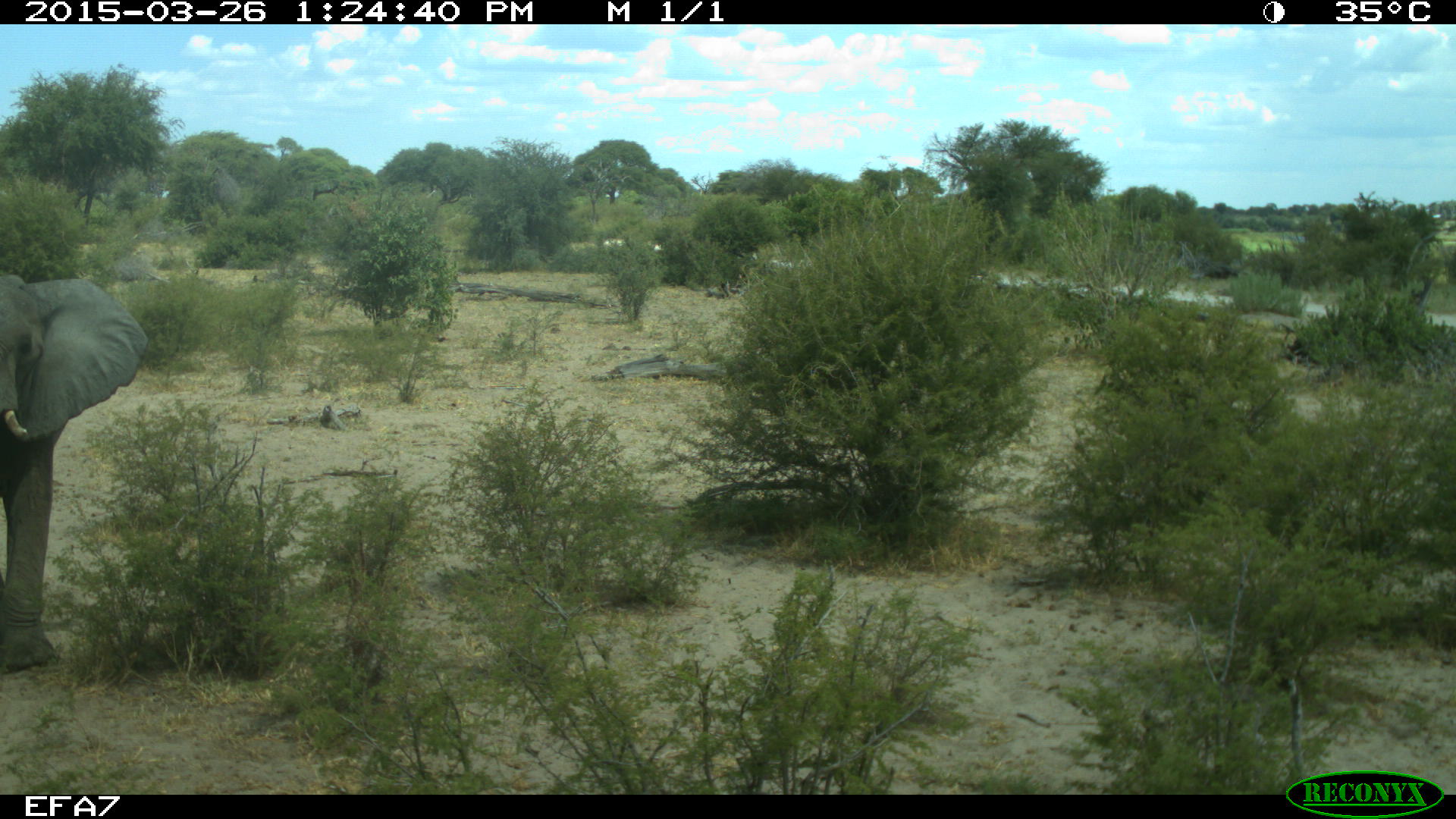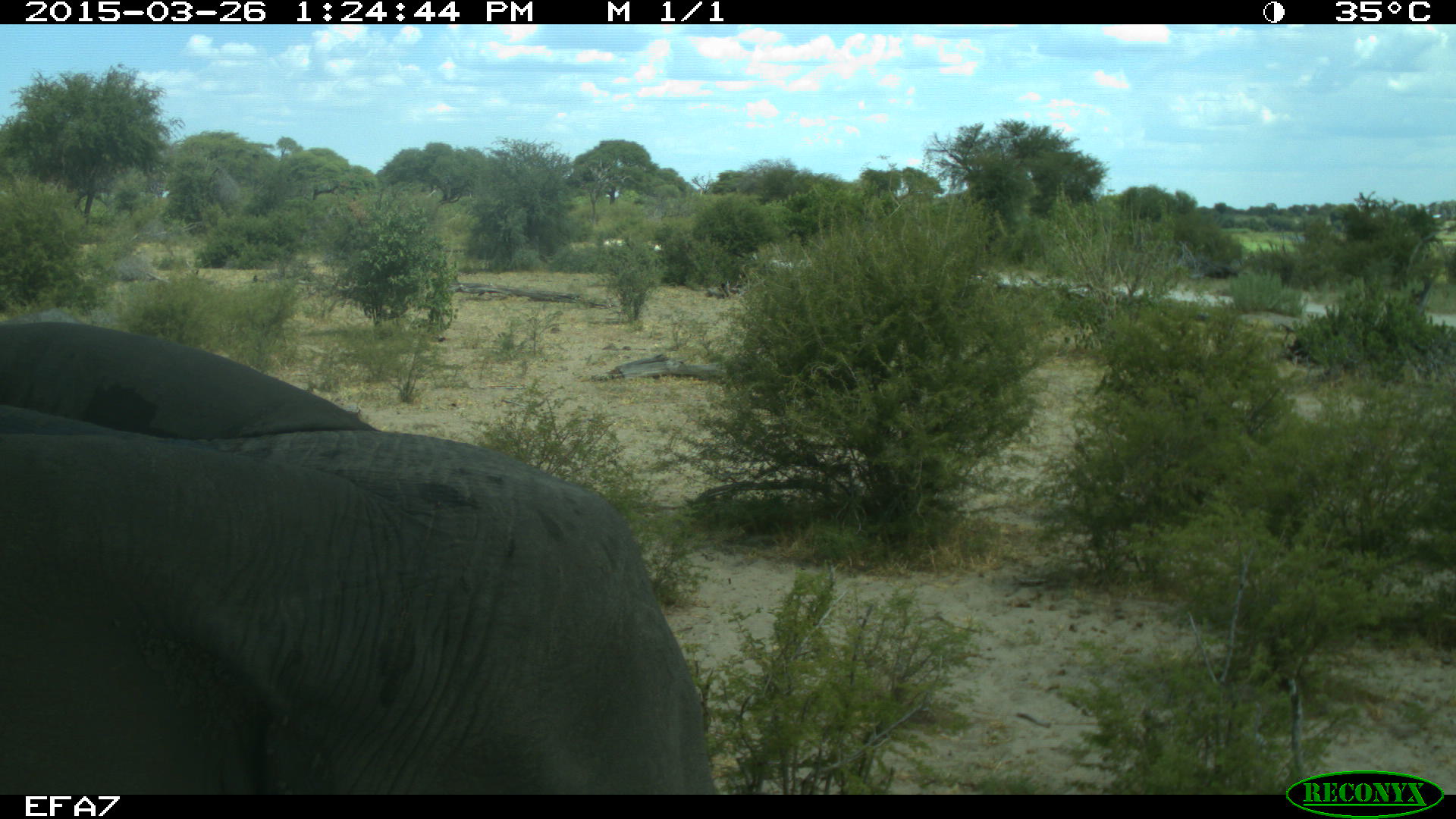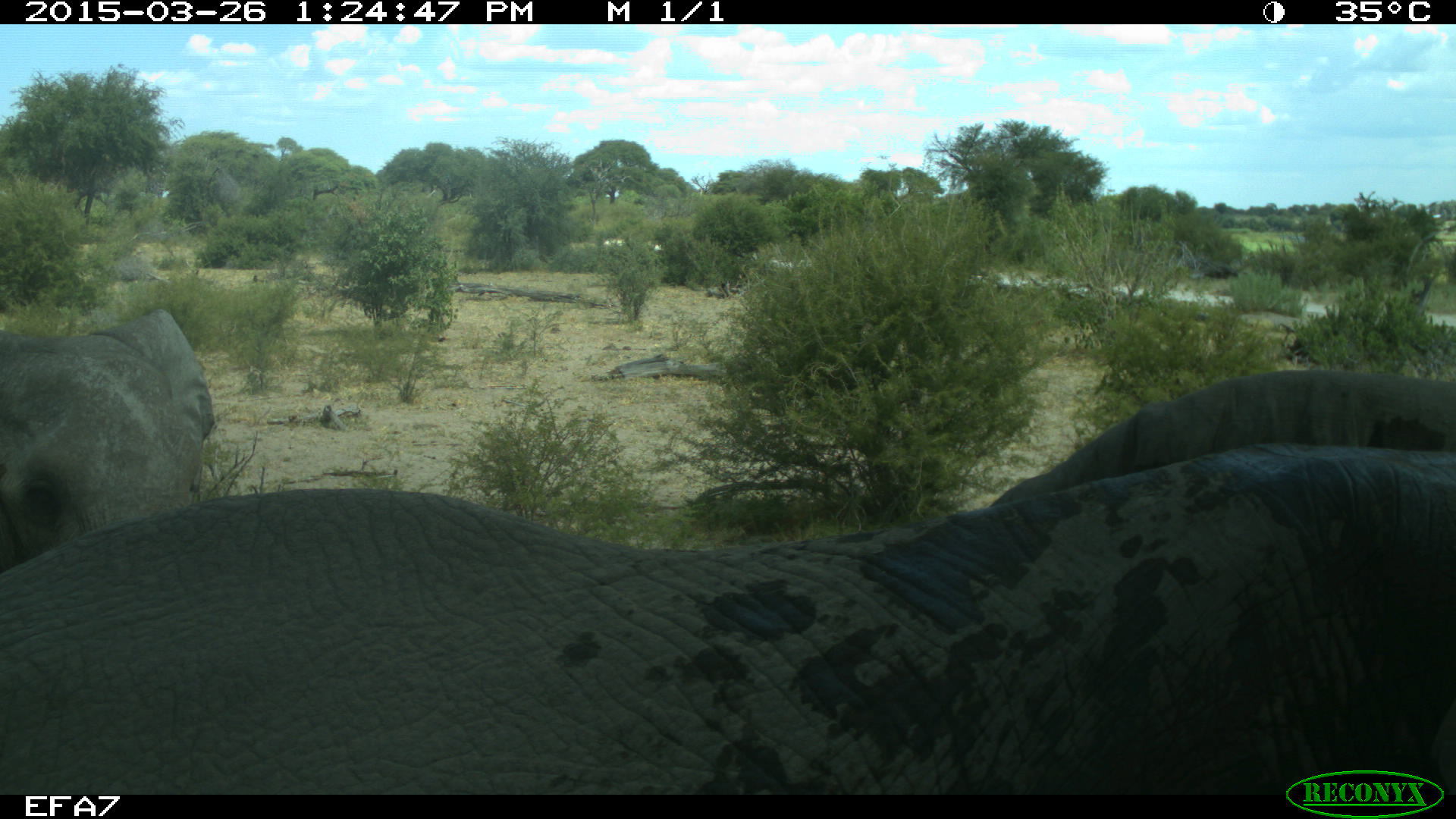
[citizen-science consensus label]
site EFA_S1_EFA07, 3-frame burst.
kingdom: Animalia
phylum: Chordata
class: Mammalia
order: Proboscidea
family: Elephantidae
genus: Loxodonta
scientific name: Loxodonta africana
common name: african bush elephant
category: elephant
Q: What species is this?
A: Elephant (african bush elephant) (Loxodonta africana).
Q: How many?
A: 2.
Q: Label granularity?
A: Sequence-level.